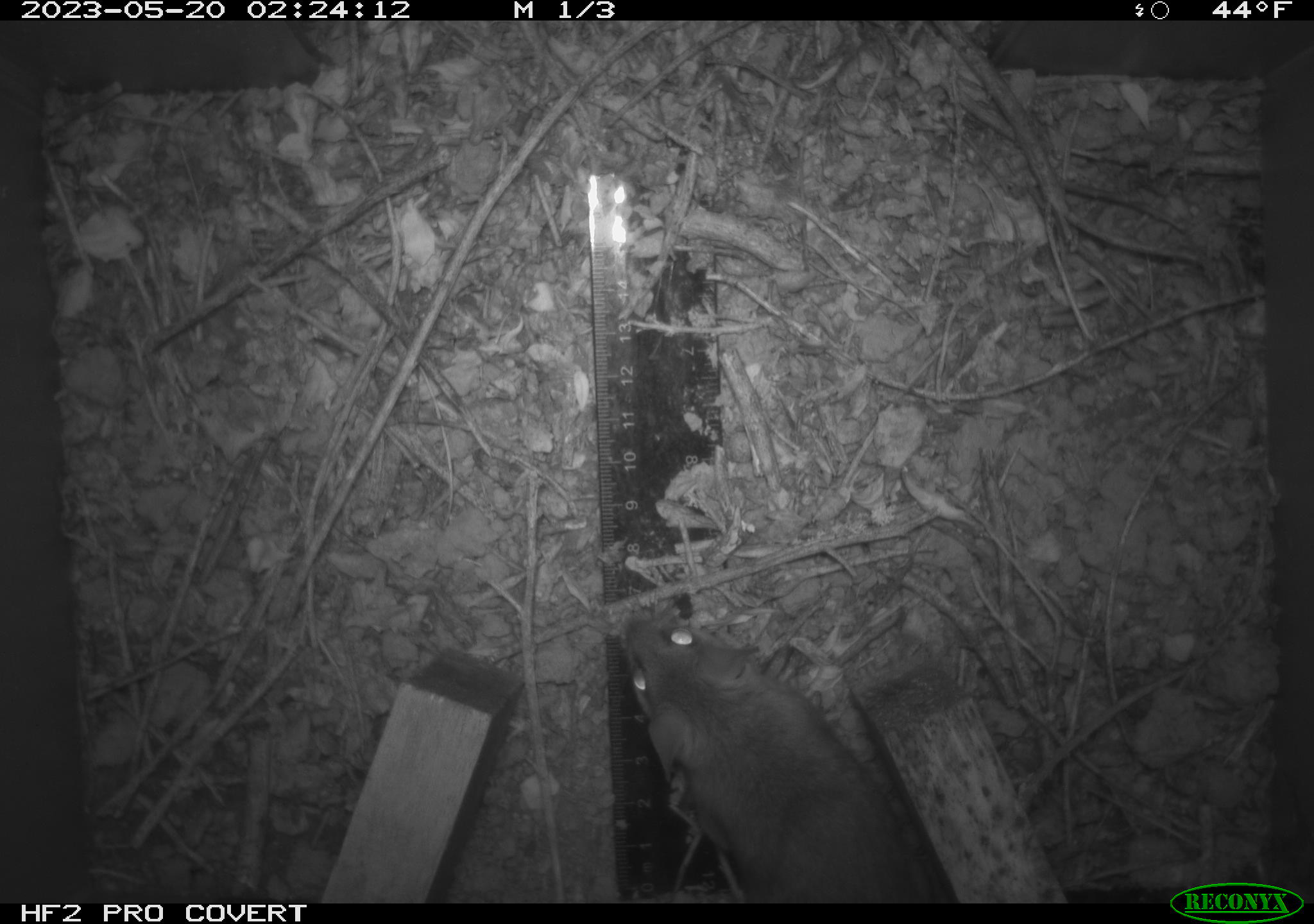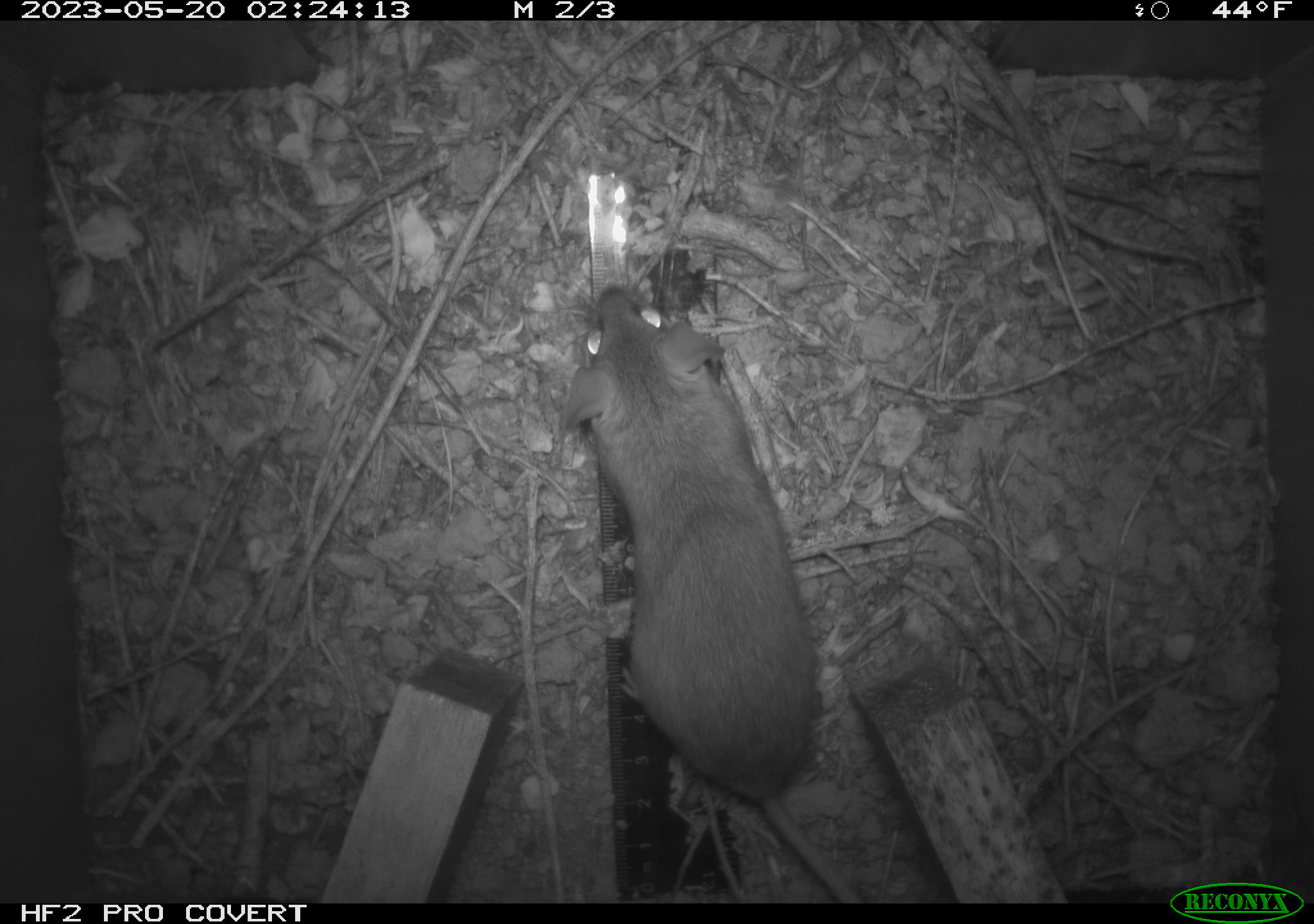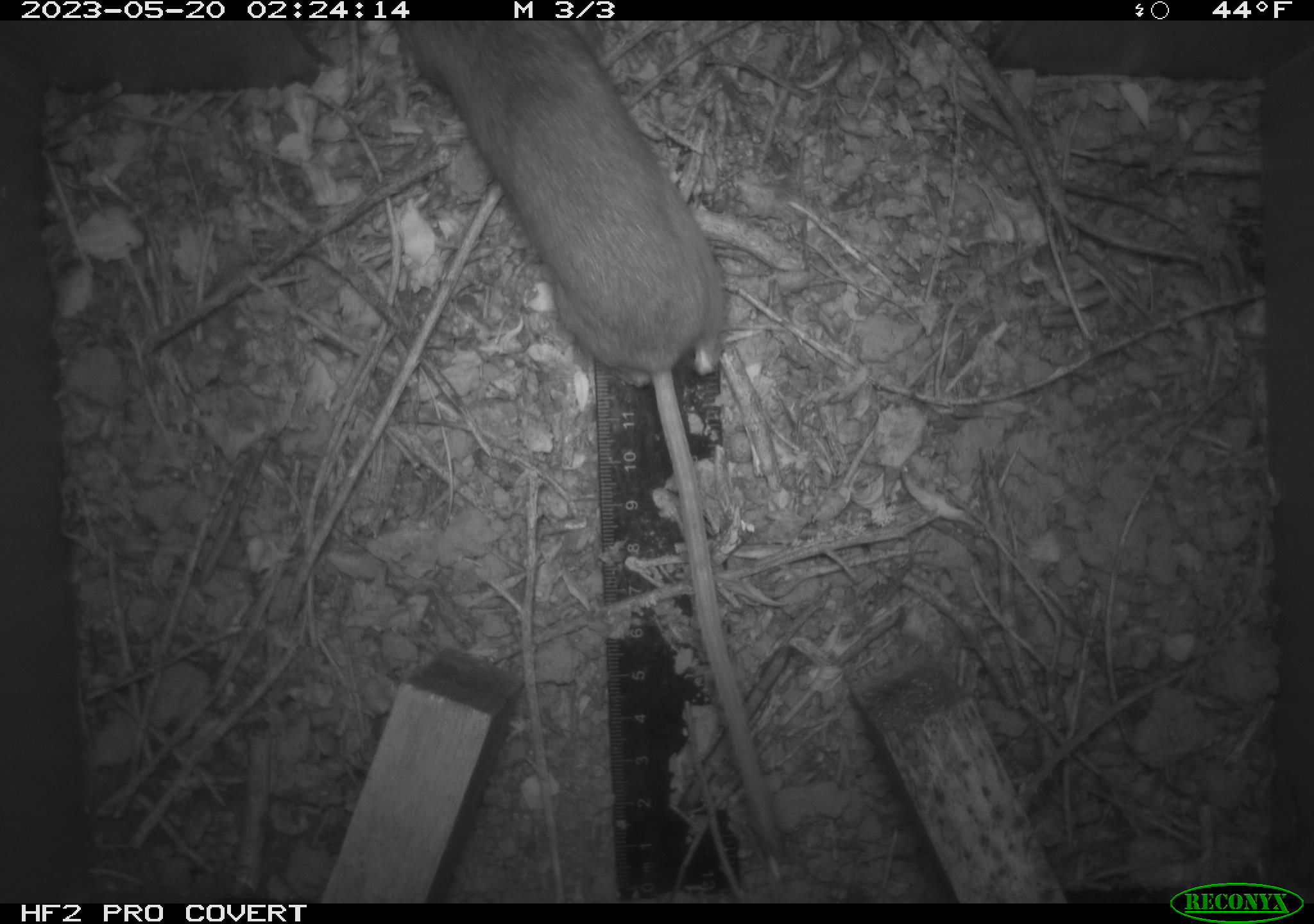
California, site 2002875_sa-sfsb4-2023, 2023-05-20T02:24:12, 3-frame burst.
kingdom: Animalia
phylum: Chordata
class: Mammalia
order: Rodentia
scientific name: Rodentia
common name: mouse species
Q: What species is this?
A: Mouse species (Rodentia).